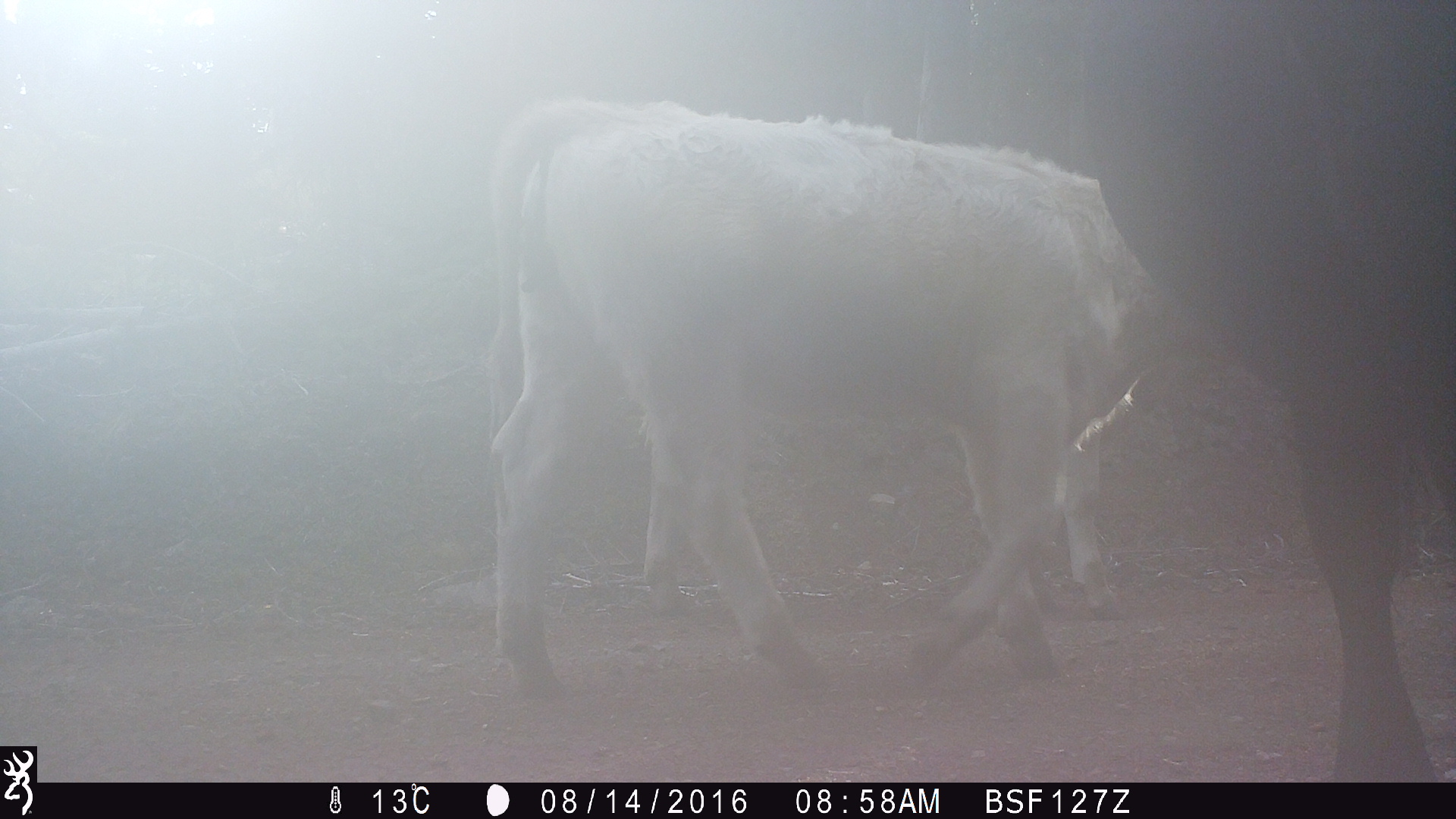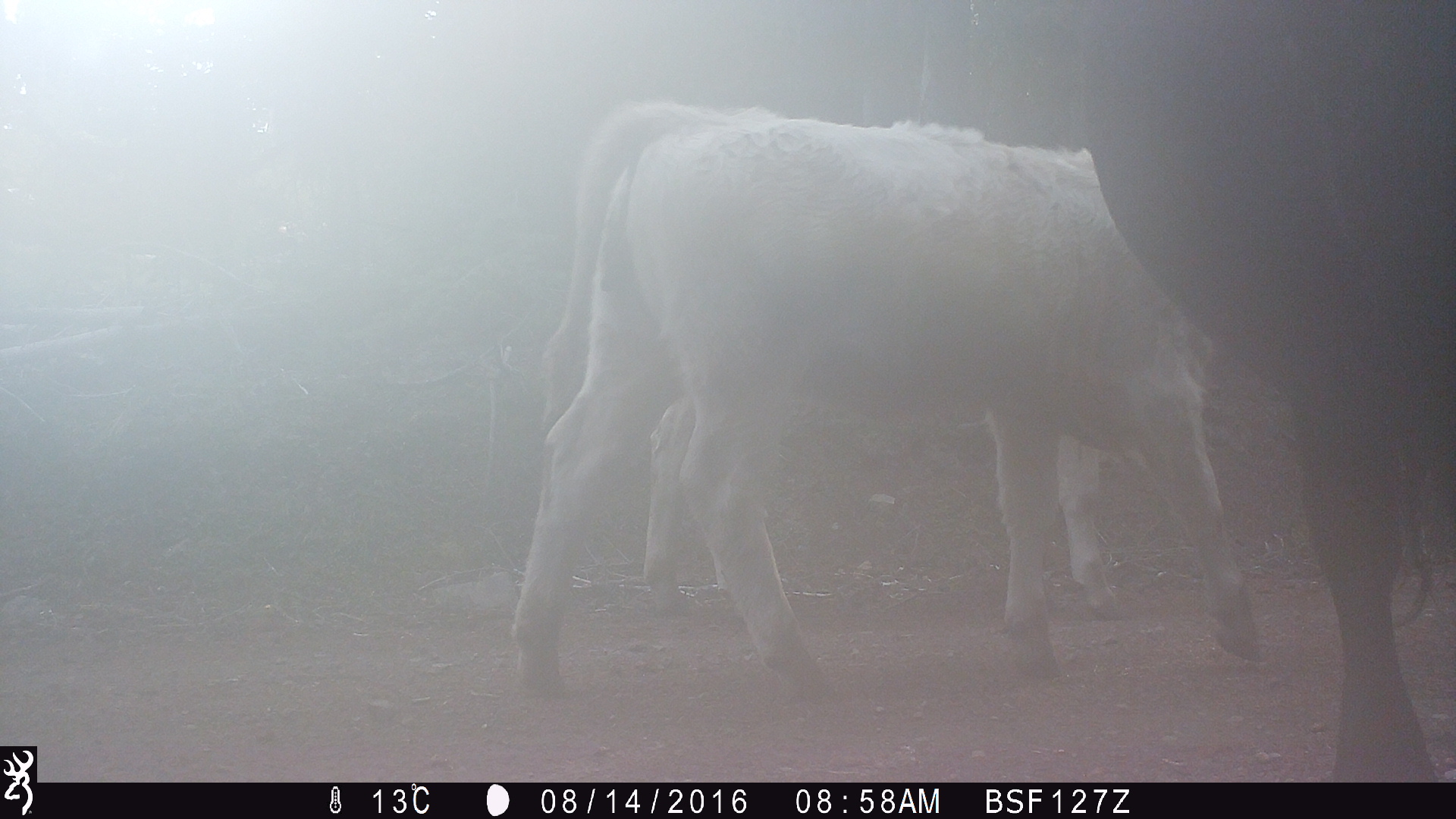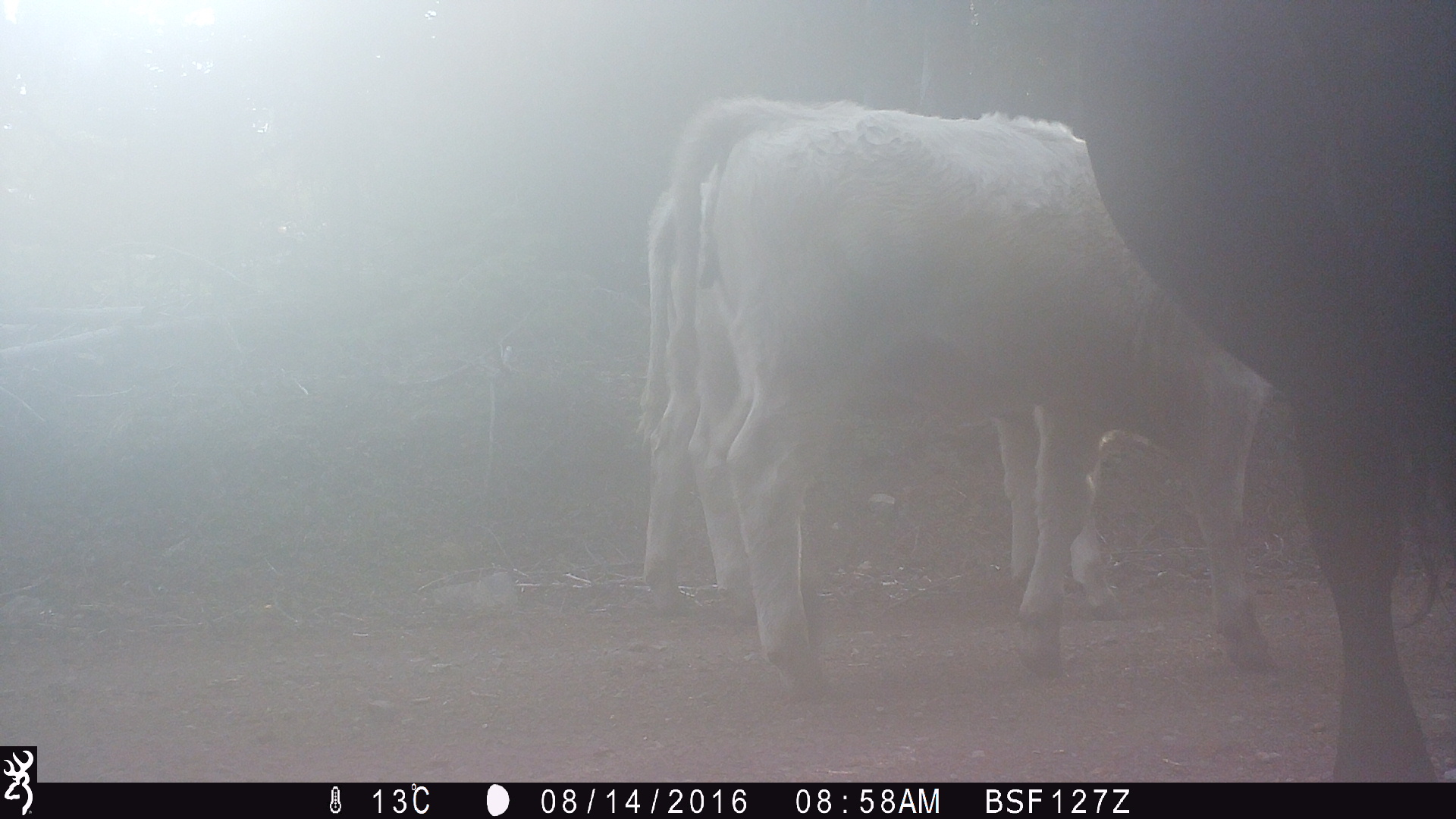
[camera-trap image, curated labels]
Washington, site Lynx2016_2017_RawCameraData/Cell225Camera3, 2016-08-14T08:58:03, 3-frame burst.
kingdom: Animalia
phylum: Chordata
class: Mammalia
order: Artiodactyla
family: Bovidae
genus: Bos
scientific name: Bos taurus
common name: domestic cattle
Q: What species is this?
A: Domestic cattle (Bos taurus).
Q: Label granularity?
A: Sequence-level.